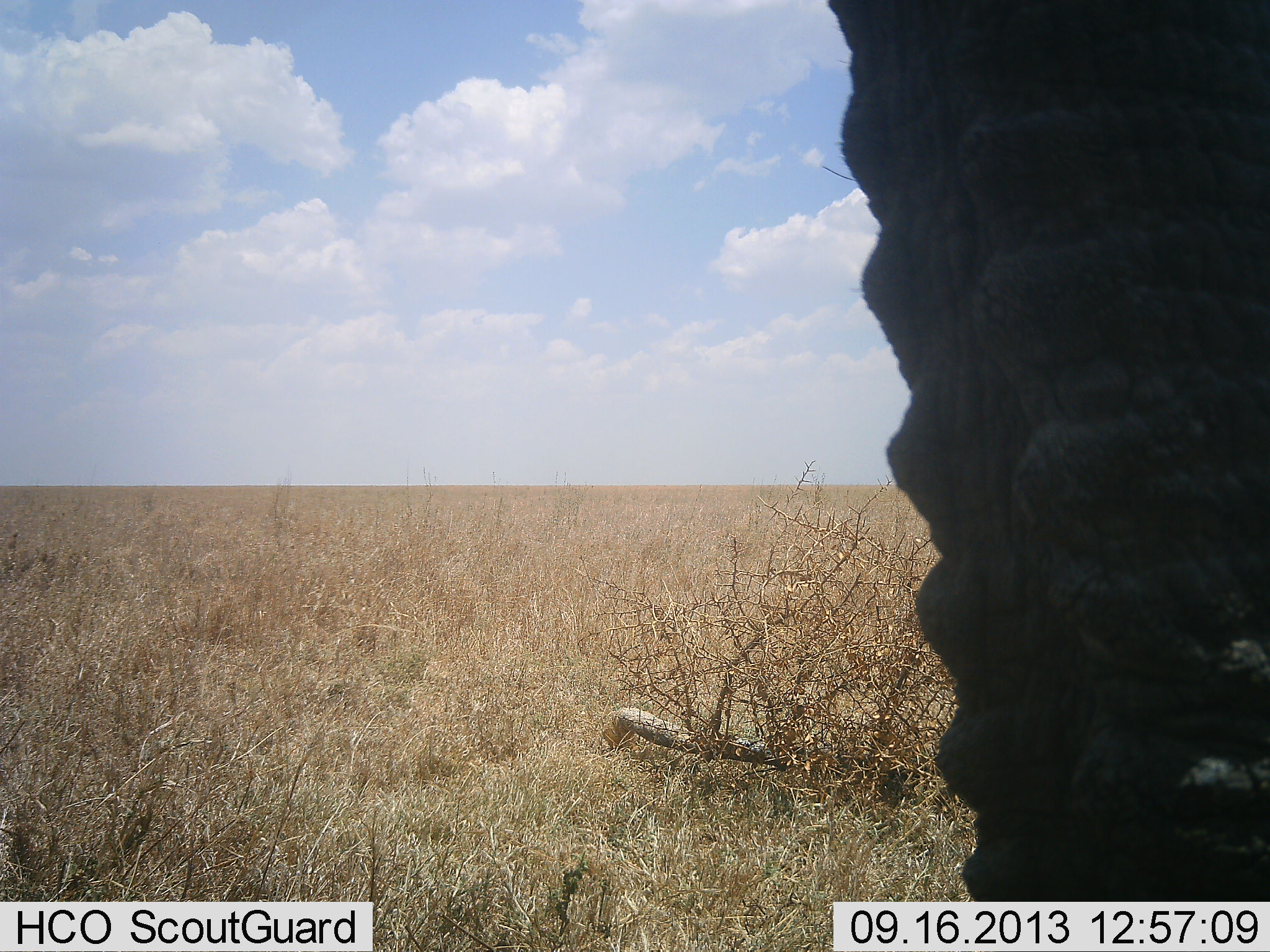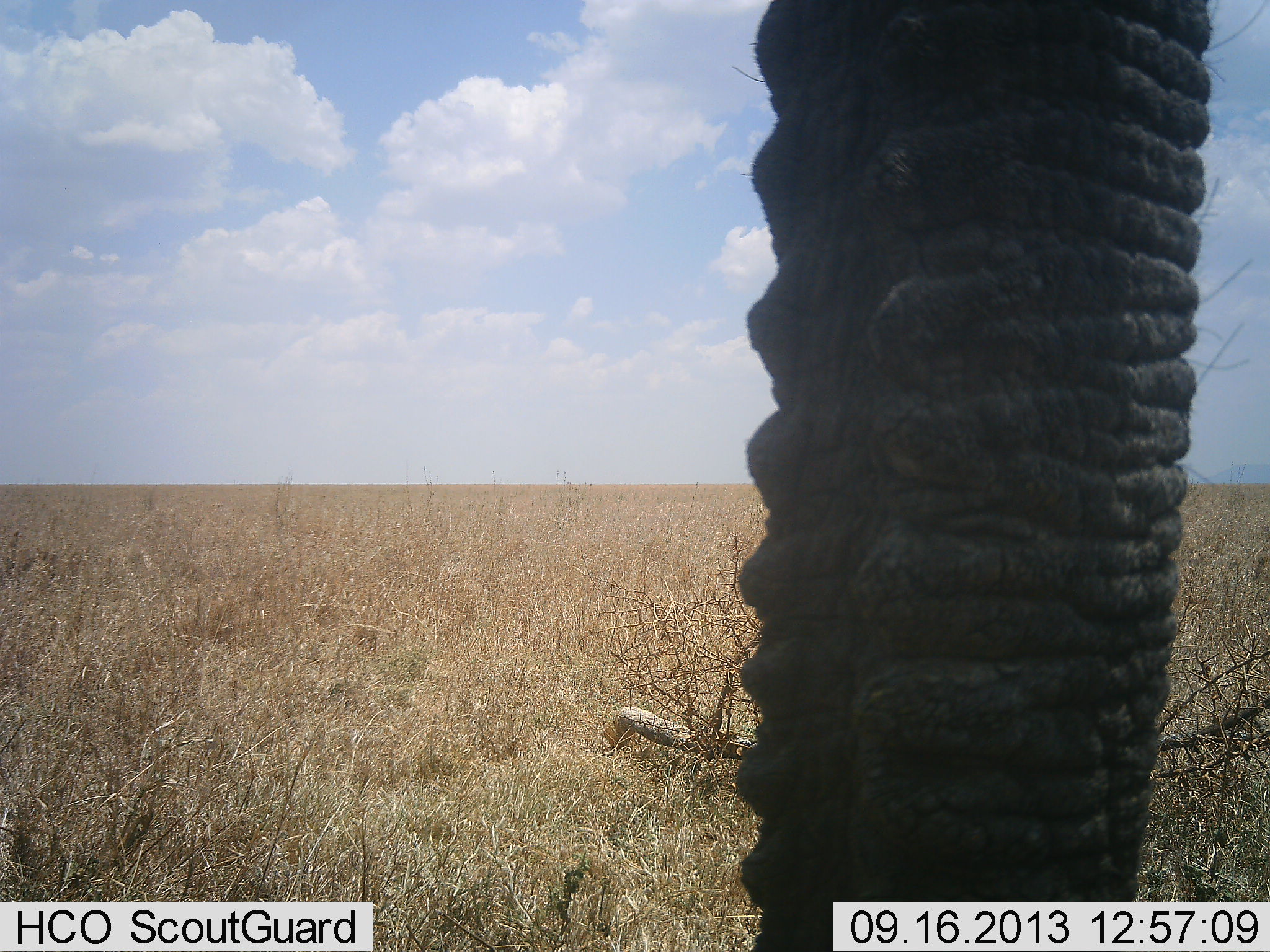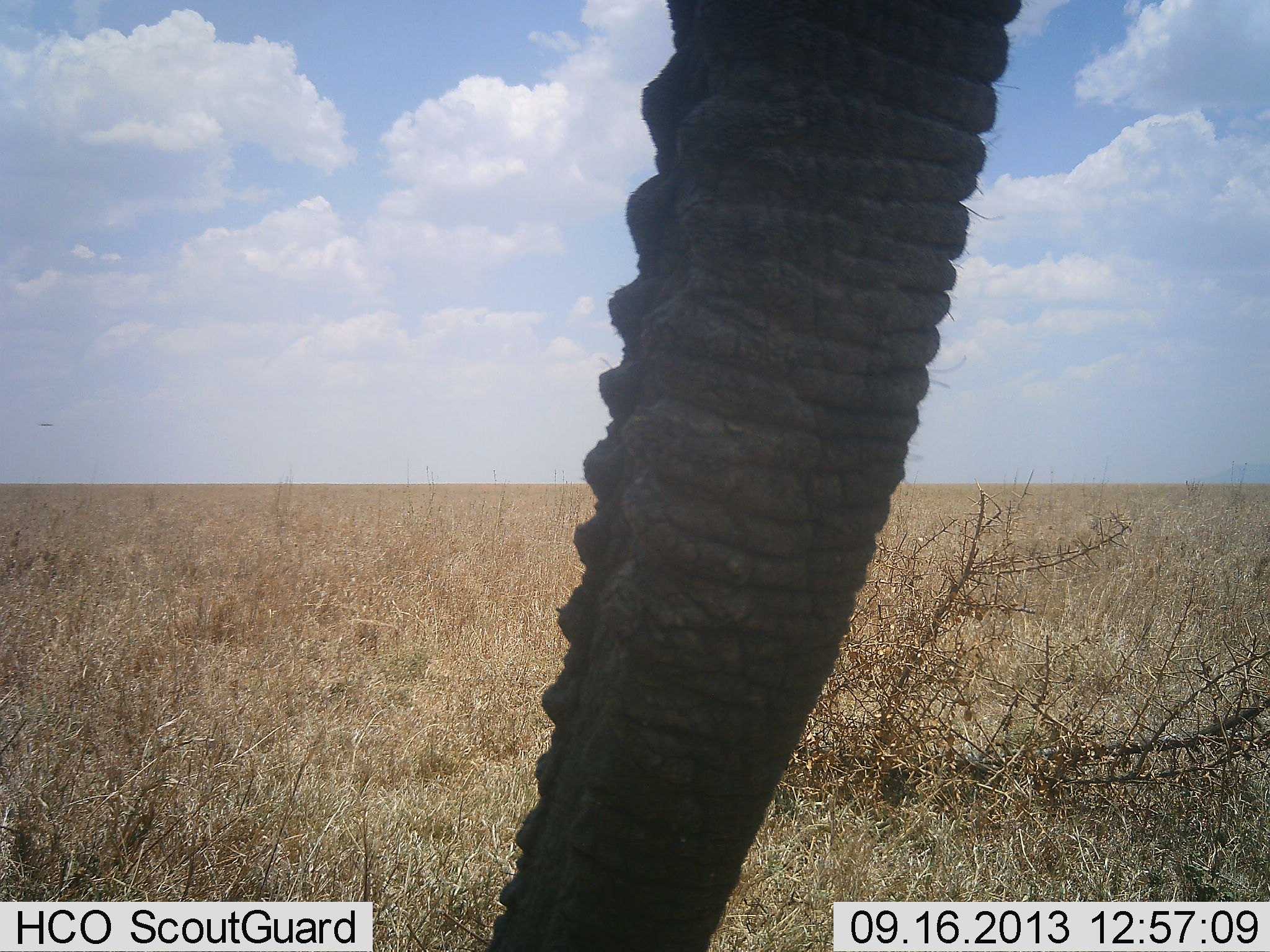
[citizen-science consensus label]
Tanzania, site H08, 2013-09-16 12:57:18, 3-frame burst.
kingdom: Animalia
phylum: Chordata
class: Mammalia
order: Proboscidea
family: Elephantidae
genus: Loxodonta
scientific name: Loxodonta africana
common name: african bush elephant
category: elephant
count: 1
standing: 69%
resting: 0%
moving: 23%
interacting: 15%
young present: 0%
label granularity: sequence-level